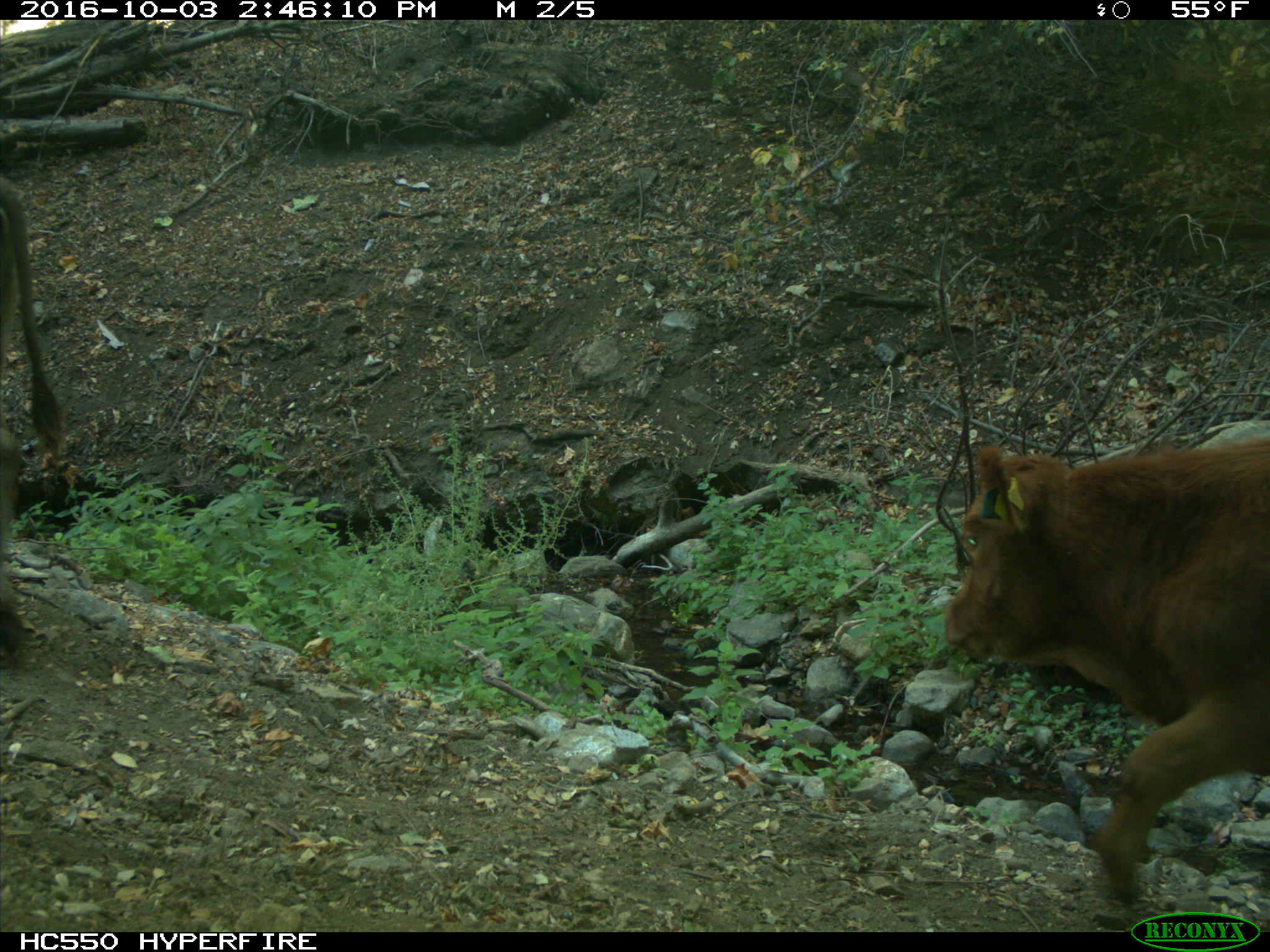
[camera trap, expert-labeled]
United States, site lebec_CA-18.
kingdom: Animalia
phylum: Chordata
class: Mammalia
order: Artiodactyla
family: Bovidae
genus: Bos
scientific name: Bos taurus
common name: domestic cow